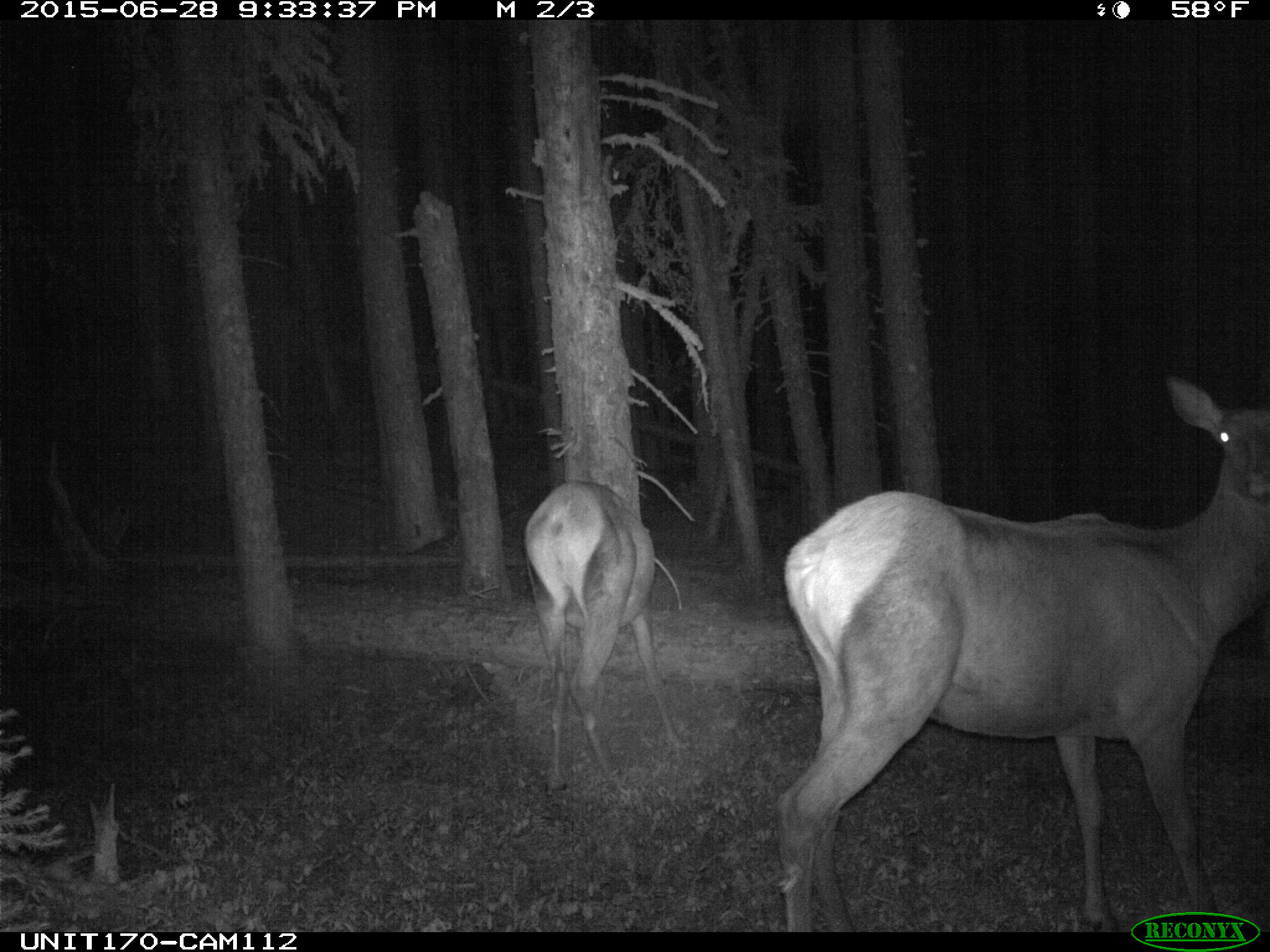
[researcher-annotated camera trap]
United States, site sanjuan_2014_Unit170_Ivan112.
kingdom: Animalia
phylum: Chordata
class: Mammalia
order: Artiodactyla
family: Cervidae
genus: Cervus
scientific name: Cervus elaphus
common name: red deer